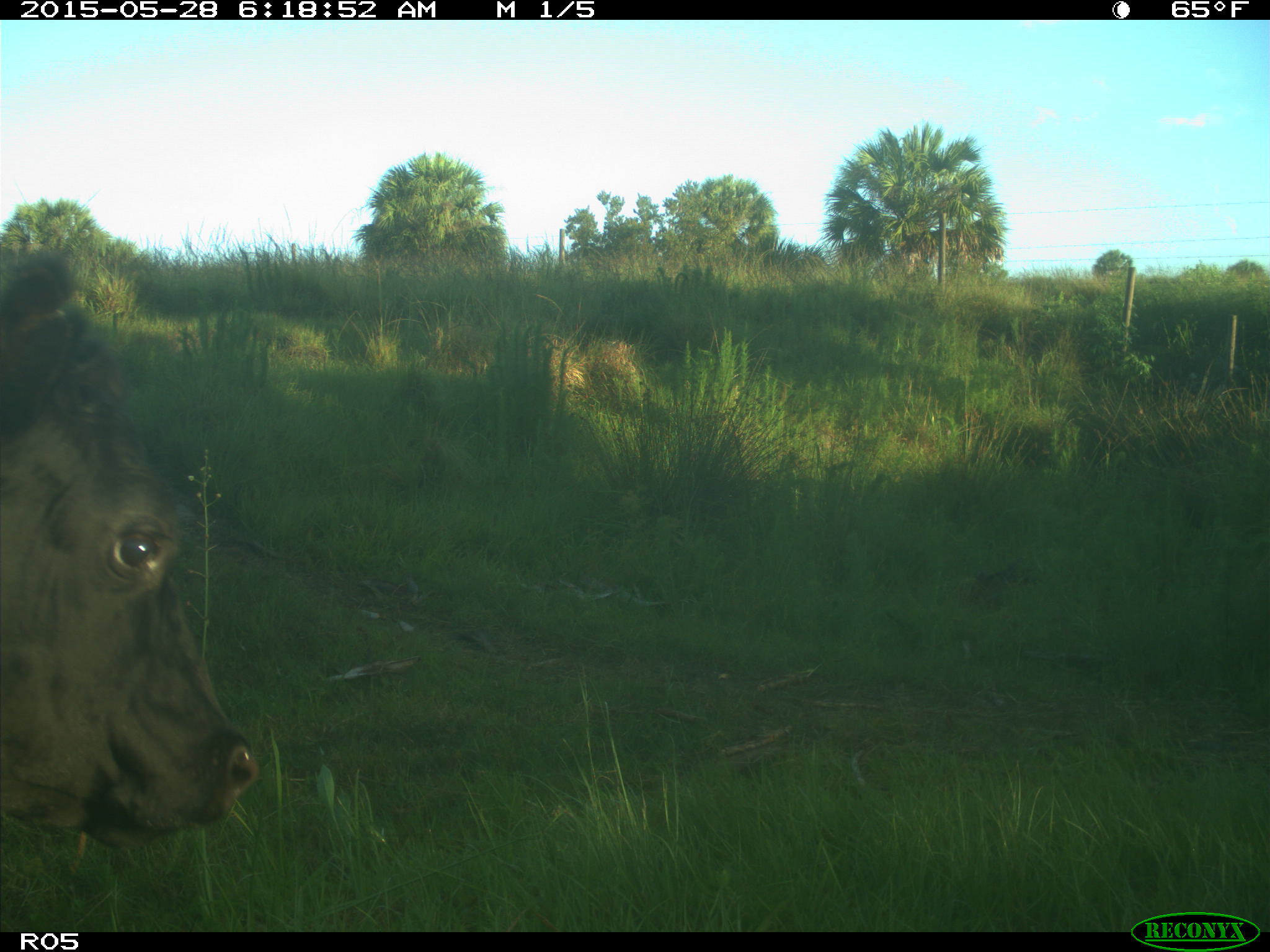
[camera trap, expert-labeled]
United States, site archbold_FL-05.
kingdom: Animalia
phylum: Chordata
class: Mammalia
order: Artiodactyla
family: Bovidae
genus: Bos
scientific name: Bos taurus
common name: domestic cow